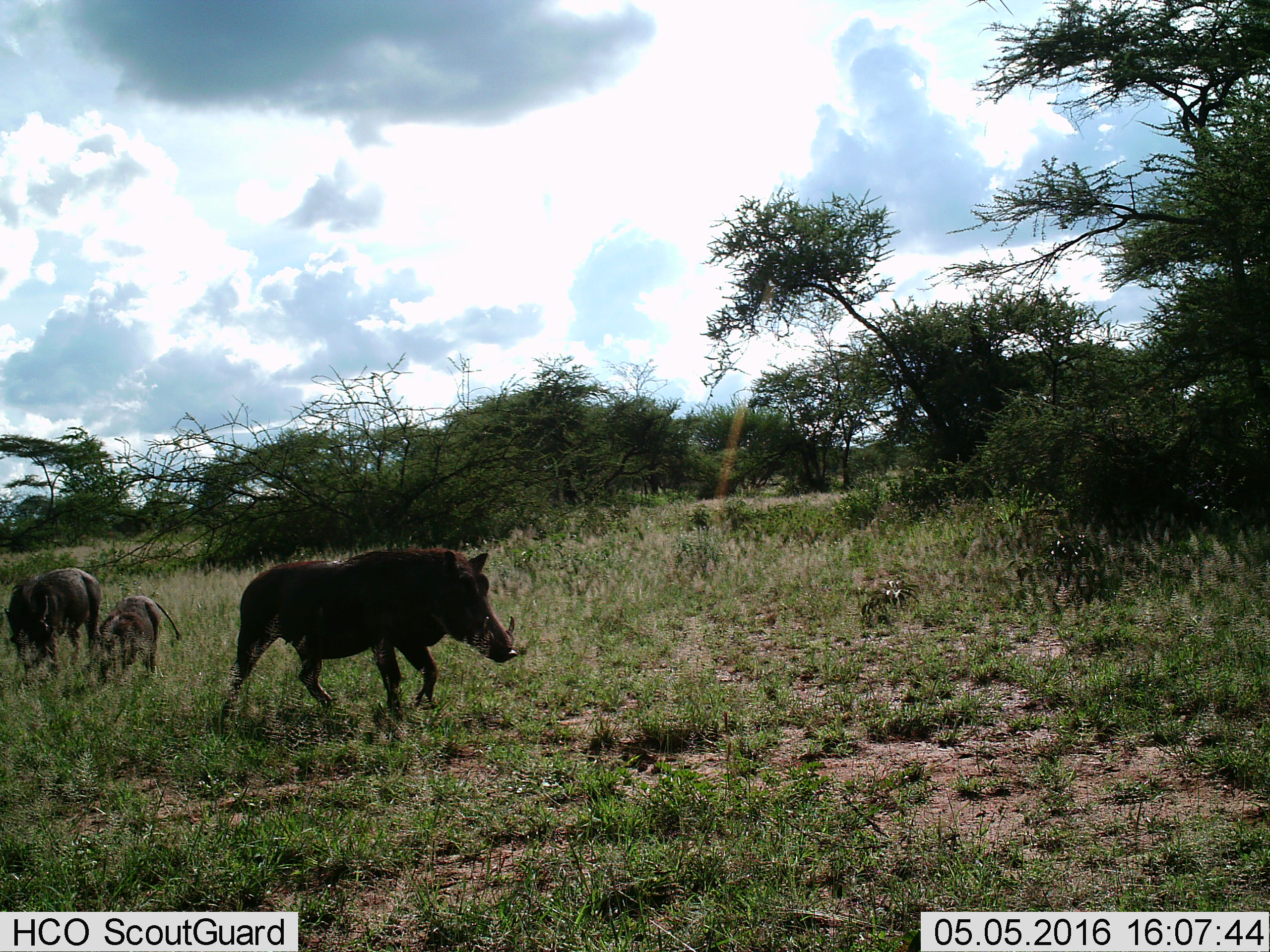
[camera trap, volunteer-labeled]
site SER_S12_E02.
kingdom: Animalia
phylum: Chordata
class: Mammalia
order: Artiodactyla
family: Suidae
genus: Phacochoerus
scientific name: Phacochoerus africanus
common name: warthog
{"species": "warthog (Phacochoerus africanus)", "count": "3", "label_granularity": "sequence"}